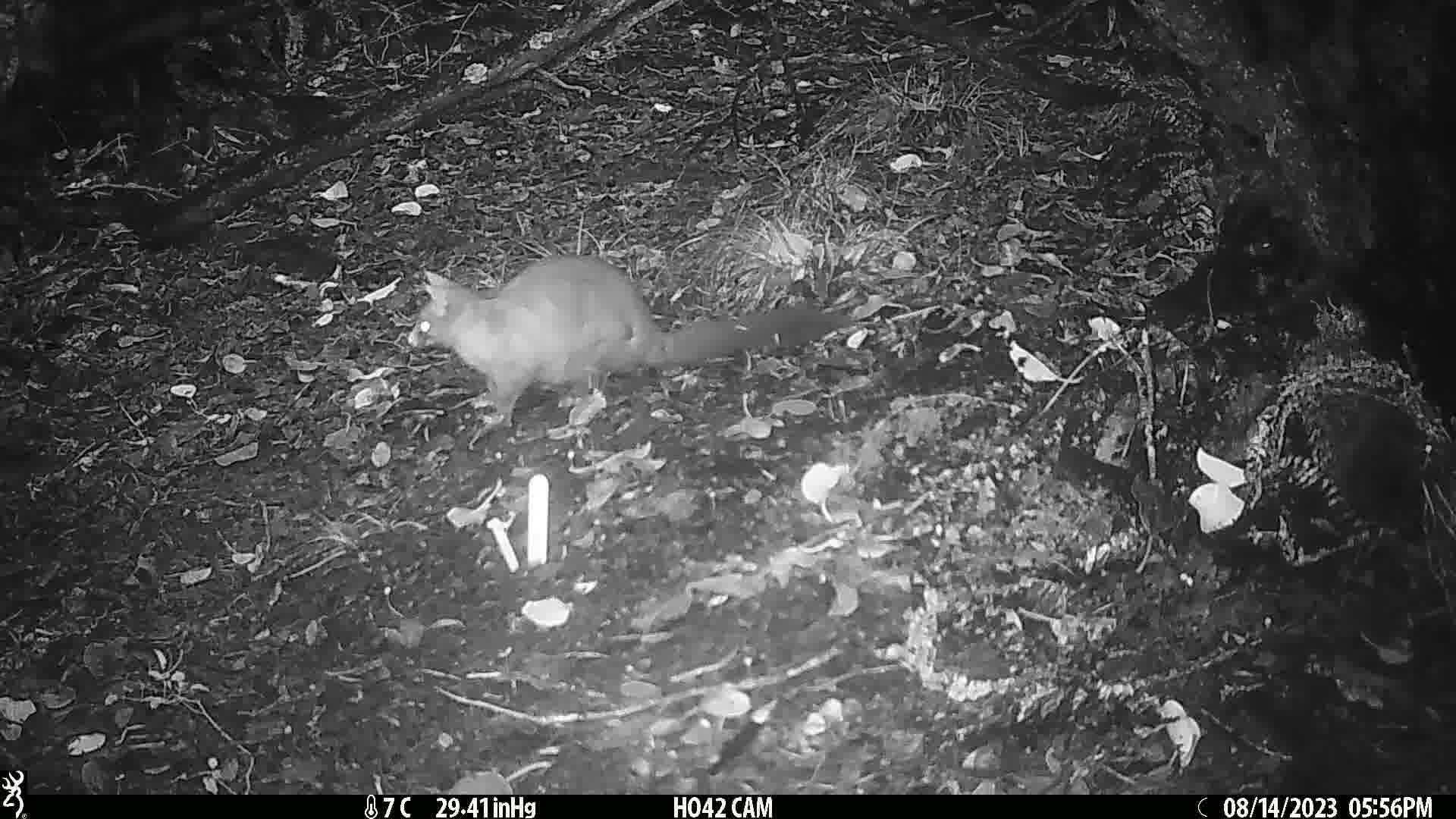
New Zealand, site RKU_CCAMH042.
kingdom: Animalia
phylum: Chordata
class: Mammalia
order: Diprotodontia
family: Phalangeridae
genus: Trichosurus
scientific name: Trichosurus vulpecula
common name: common brushtail possum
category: possum